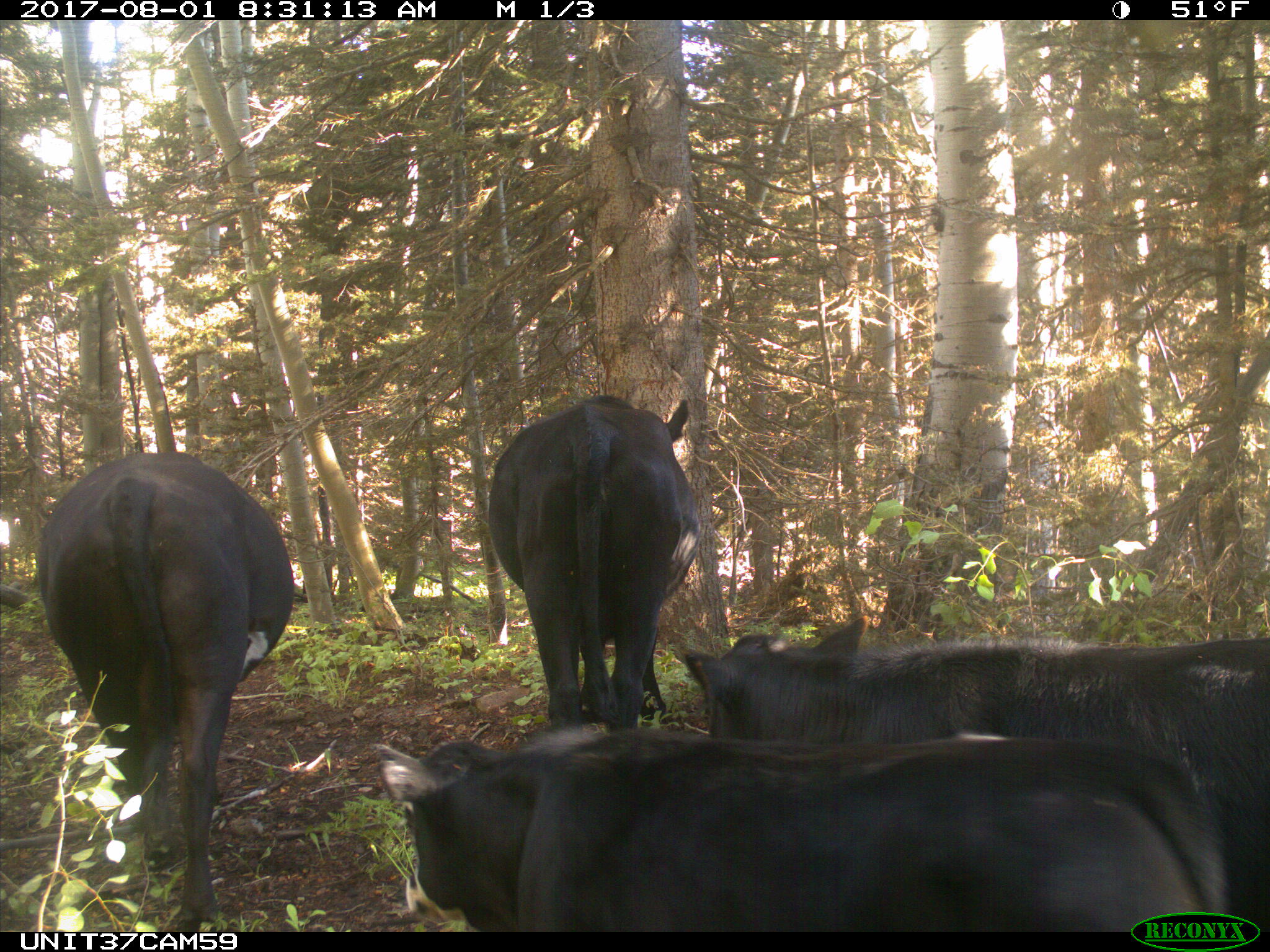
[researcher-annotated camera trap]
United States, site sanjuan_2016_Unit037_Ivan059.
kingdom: Animalia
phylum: Chordata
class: Mammalia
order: Artiodactyla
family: Bovidae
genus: Bos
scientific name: Bos taurus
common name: domestic cow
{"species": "Bos taurus (domestic cow)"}